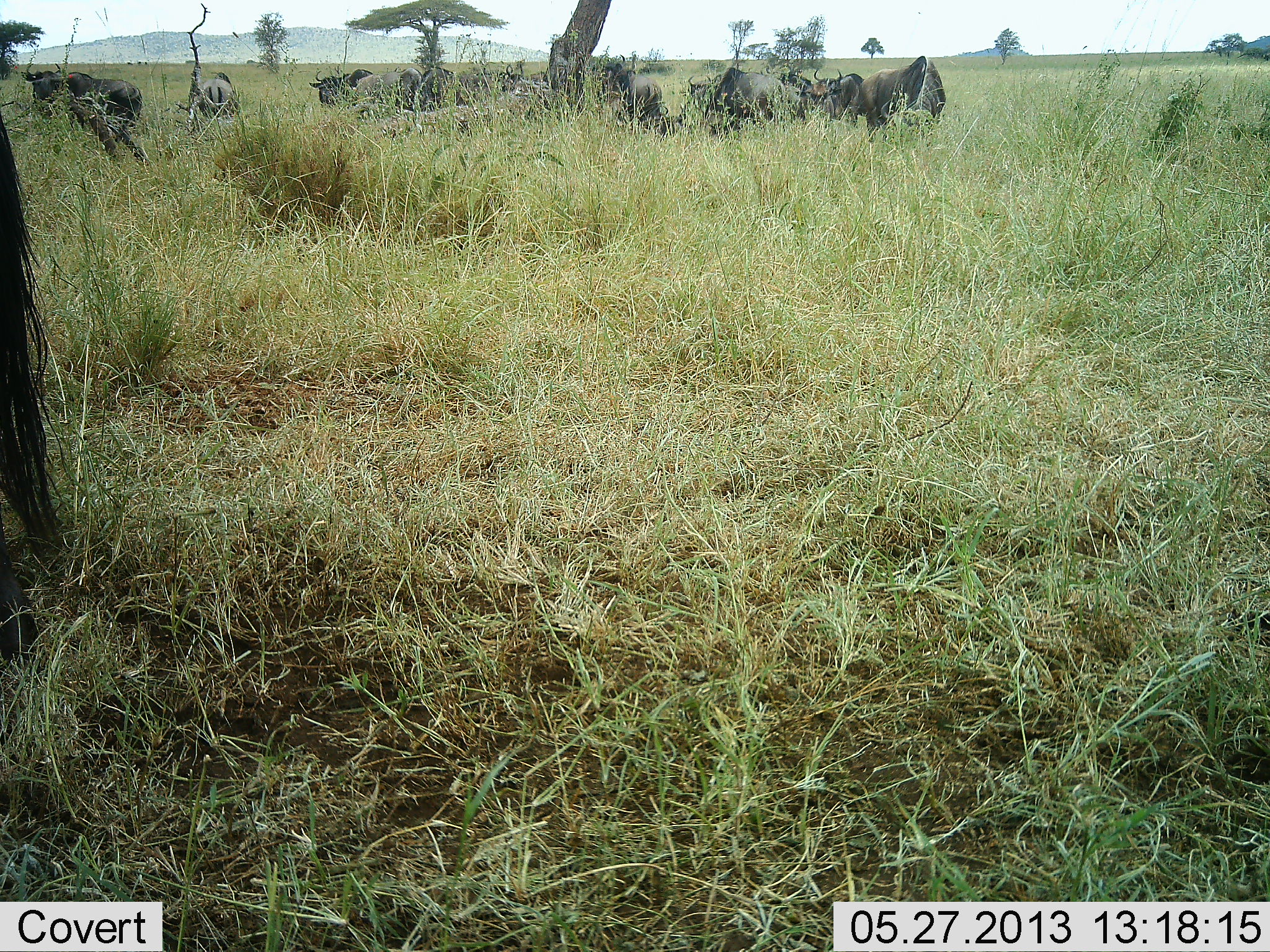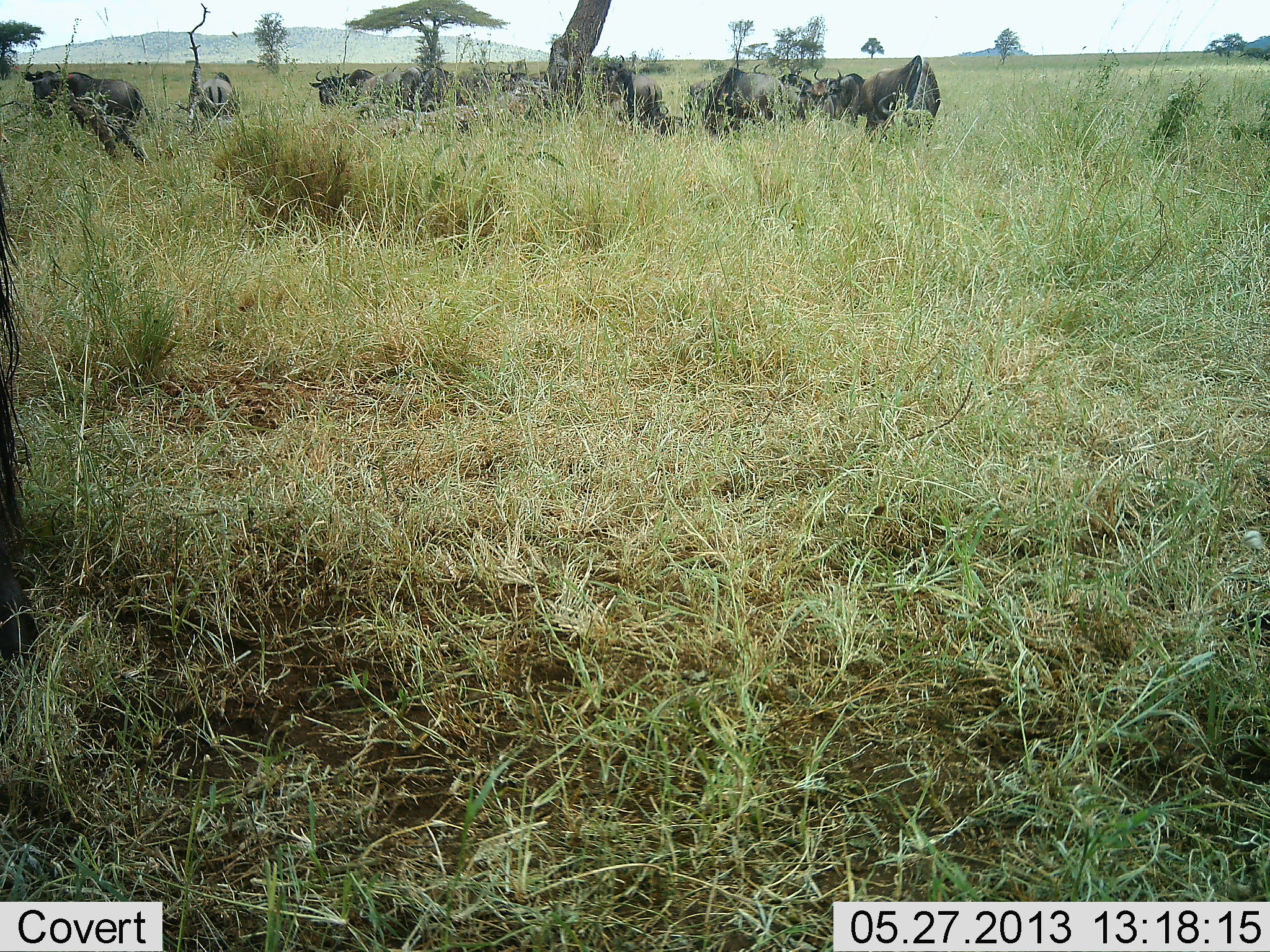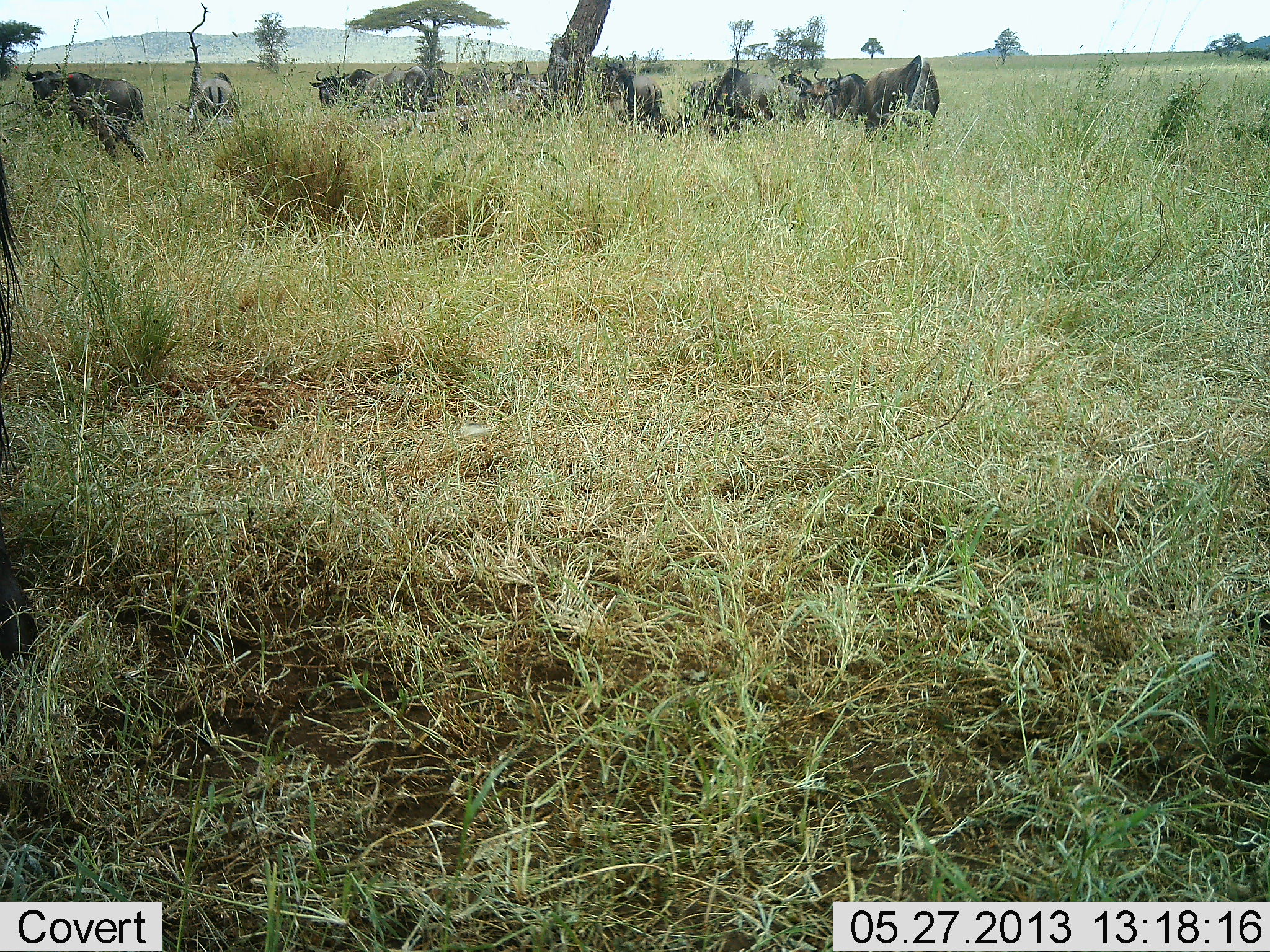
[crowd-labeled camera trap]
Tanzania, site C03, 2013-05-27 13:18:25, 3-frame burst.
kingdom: Animalia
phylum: Chordata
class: Mammalia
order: Artiodactyla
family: Bovidae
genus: Connochaetes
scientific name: Connochaetes taurinus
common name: blue wildebeest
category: wildebeest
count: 11-50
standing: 71%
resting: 12%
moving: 12%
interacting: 8%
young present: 0%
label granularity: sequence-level